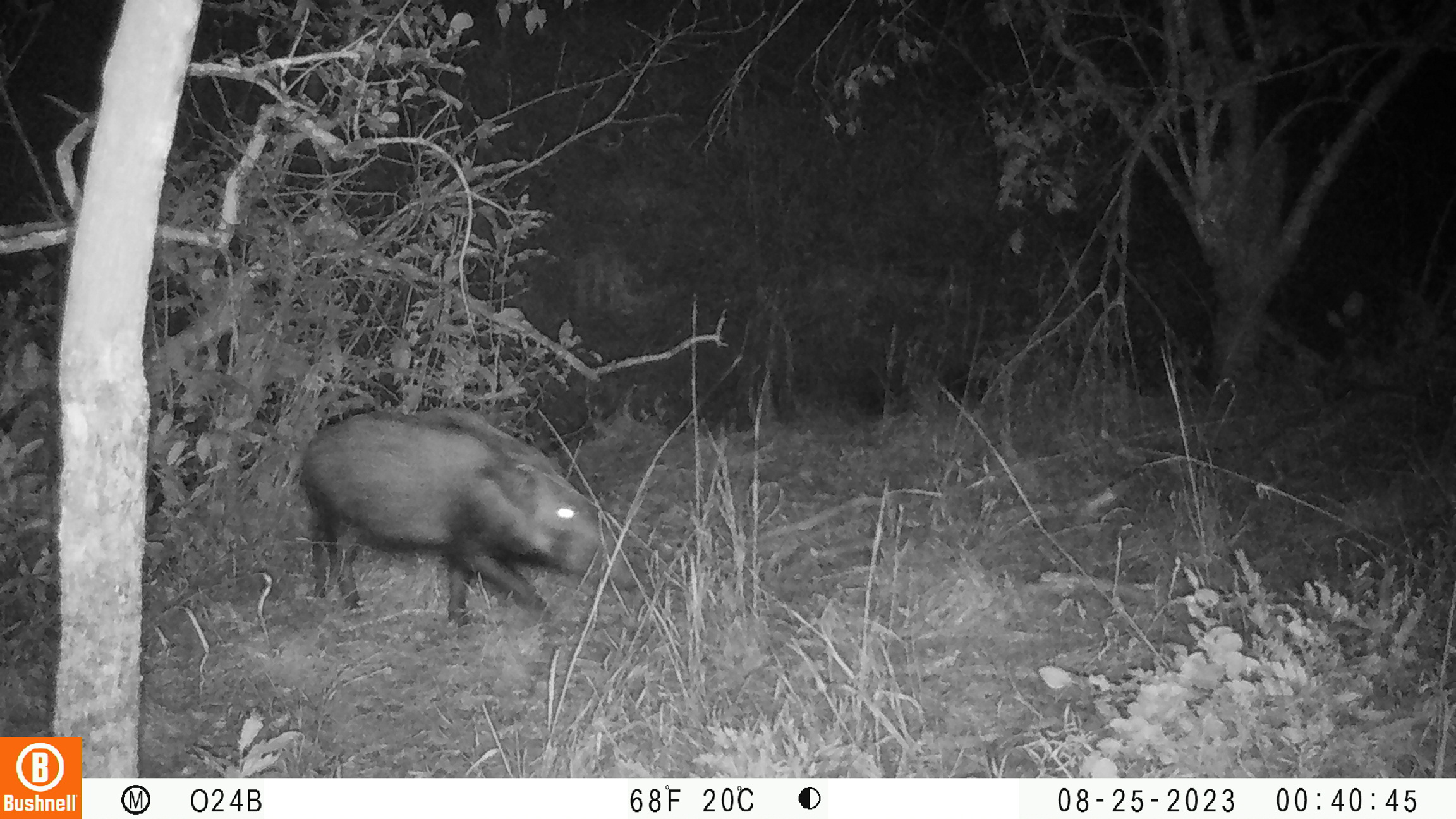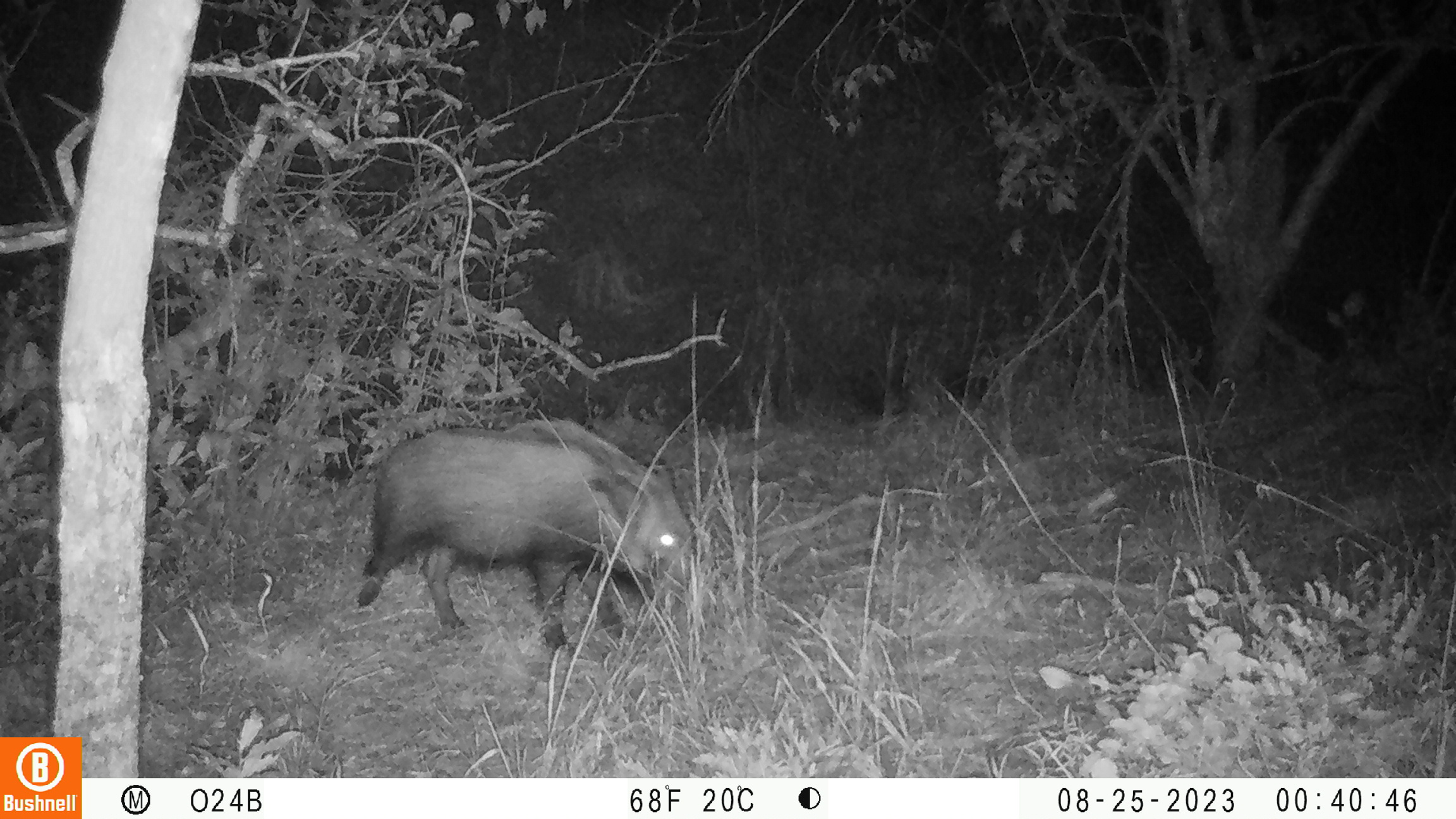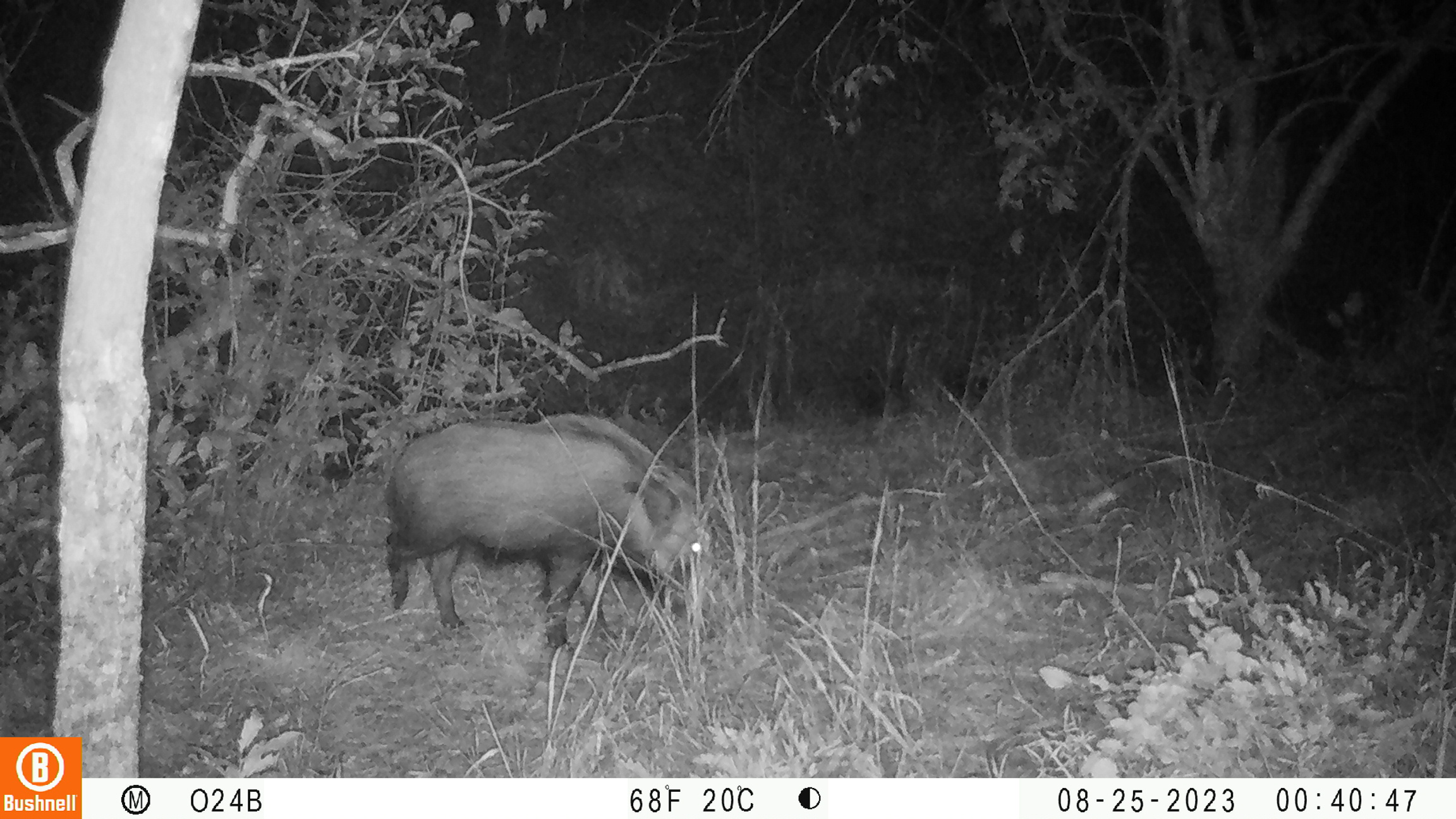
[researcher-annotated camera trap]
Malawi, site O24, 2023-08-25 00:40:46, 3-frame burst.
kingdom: Animalia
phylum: Chordata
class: Mammalia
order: Artiodactyla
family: Suidae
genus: Potamochoerus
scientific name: Potamochoerus larvatus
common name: bushpig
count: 1